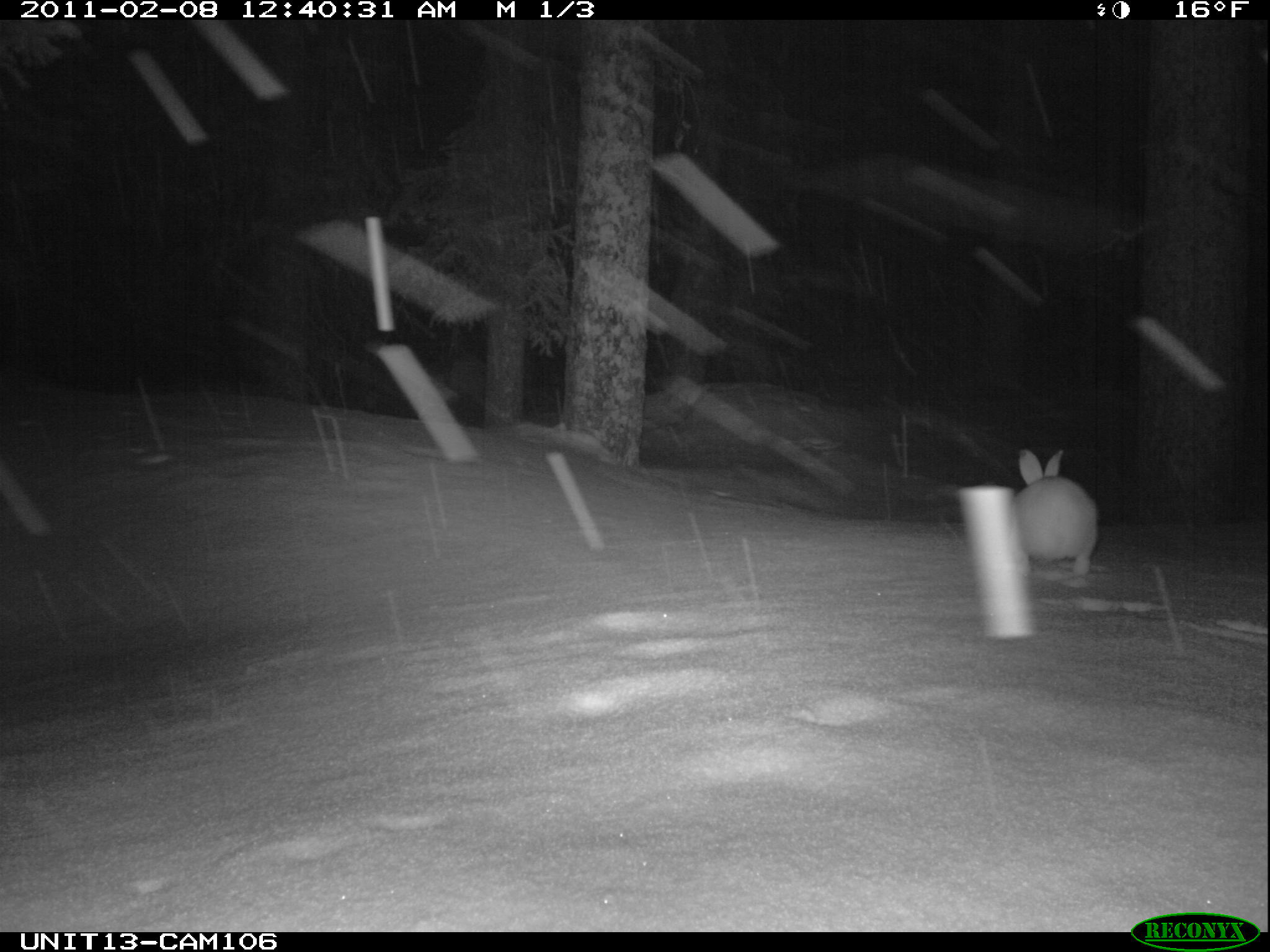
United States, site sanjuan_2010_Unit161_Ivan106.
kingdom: Animalia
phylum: Chordata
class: Mammalia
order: Lagomorpha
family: Leporidae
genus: Lepus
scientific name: Lepus americanus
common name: snowshoe hare